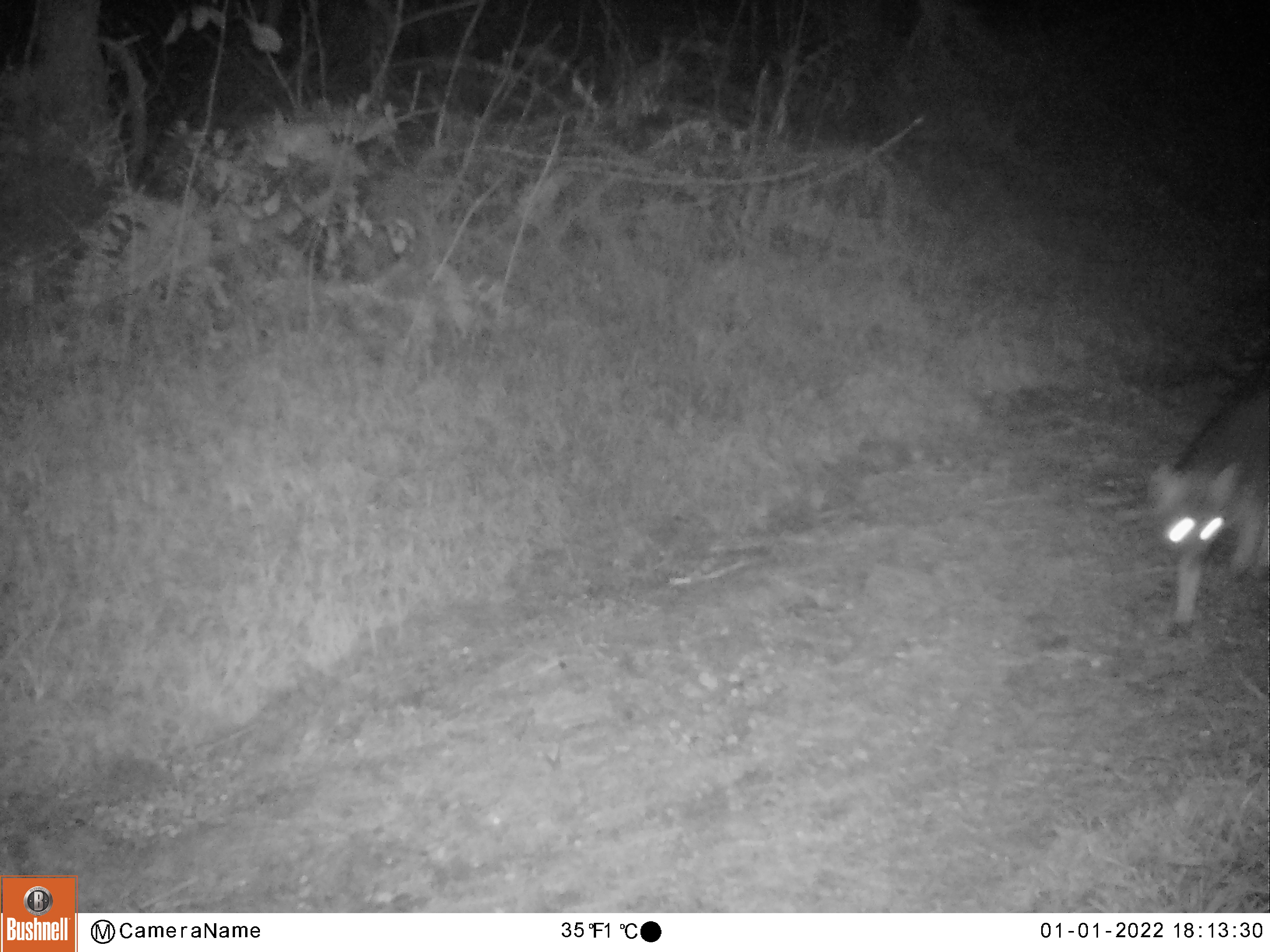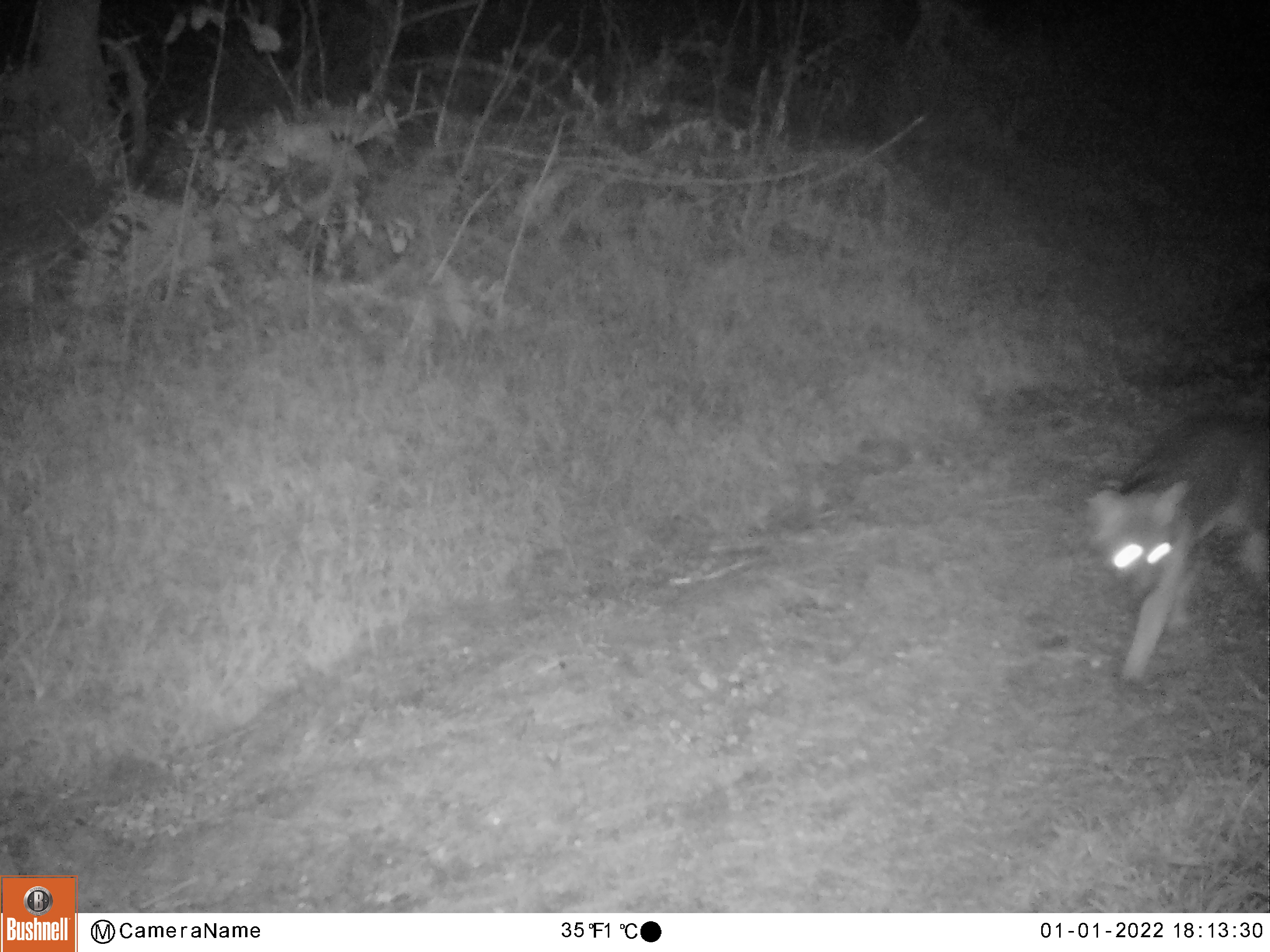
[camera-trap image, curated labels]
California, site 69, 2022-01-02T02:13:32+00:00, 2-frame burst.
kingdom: Animalia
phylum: Chordata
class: Mammalia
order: Carnivora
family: Felidae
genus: Lynx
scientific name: Lynx rufus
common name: bobcat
Bobcat (Lynx rufus).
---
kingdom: Animalia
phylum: Chordata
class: Mammalia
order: Carnivora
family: Canidae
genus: Urocyon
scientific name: Urocyon cinereoargenteus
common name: gray fox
Gray fox (Urocyon cinereoargenteus).